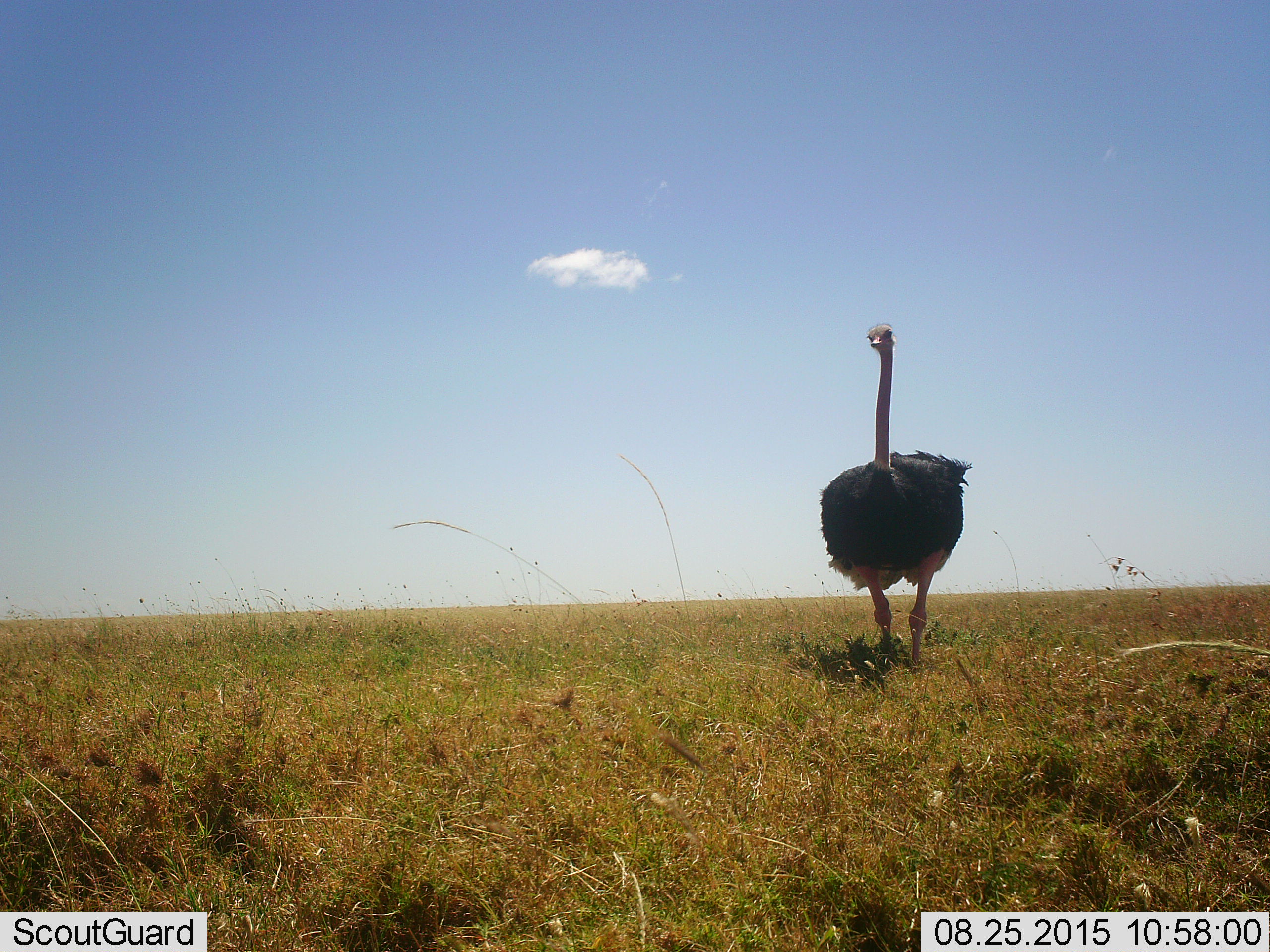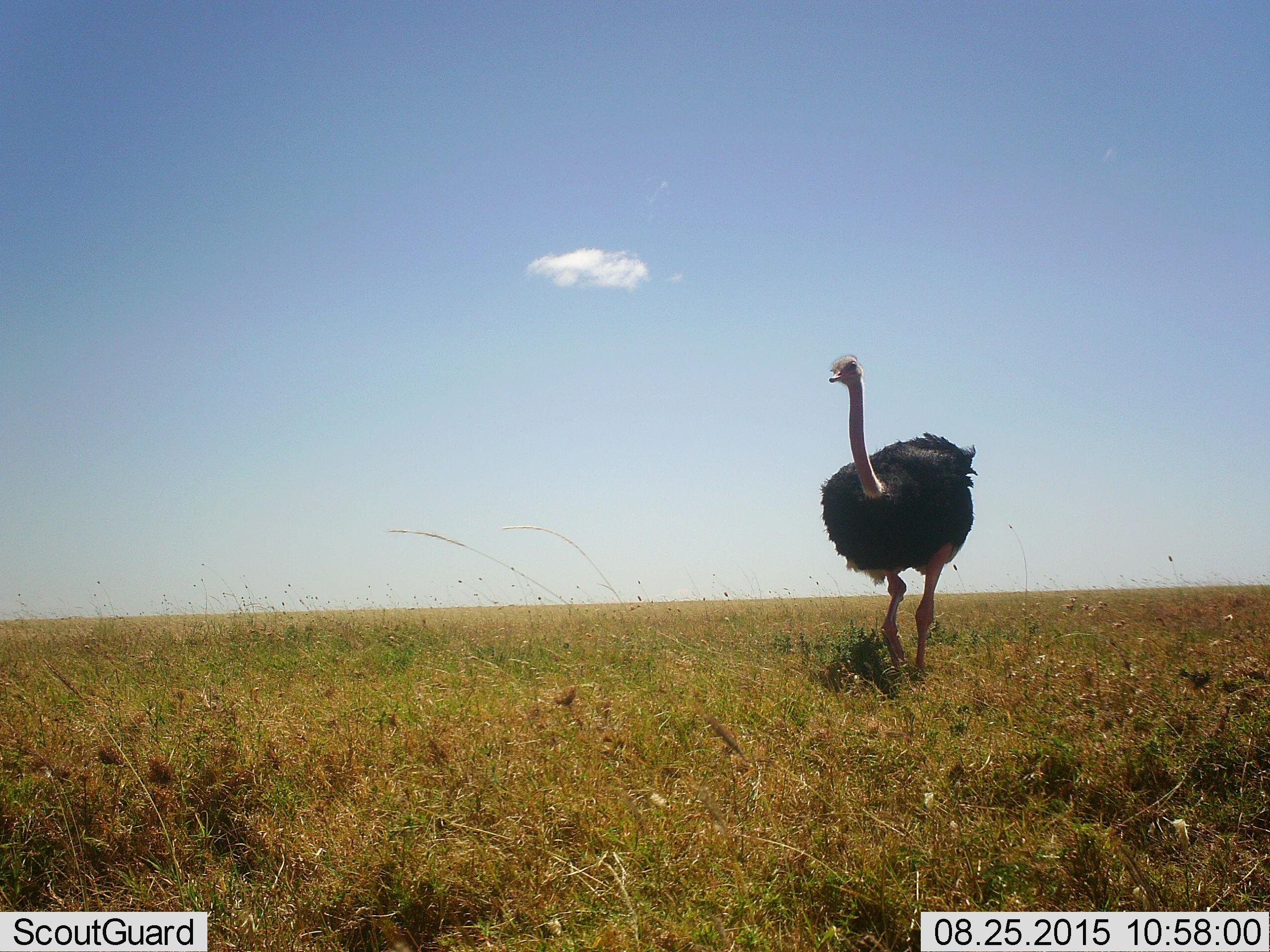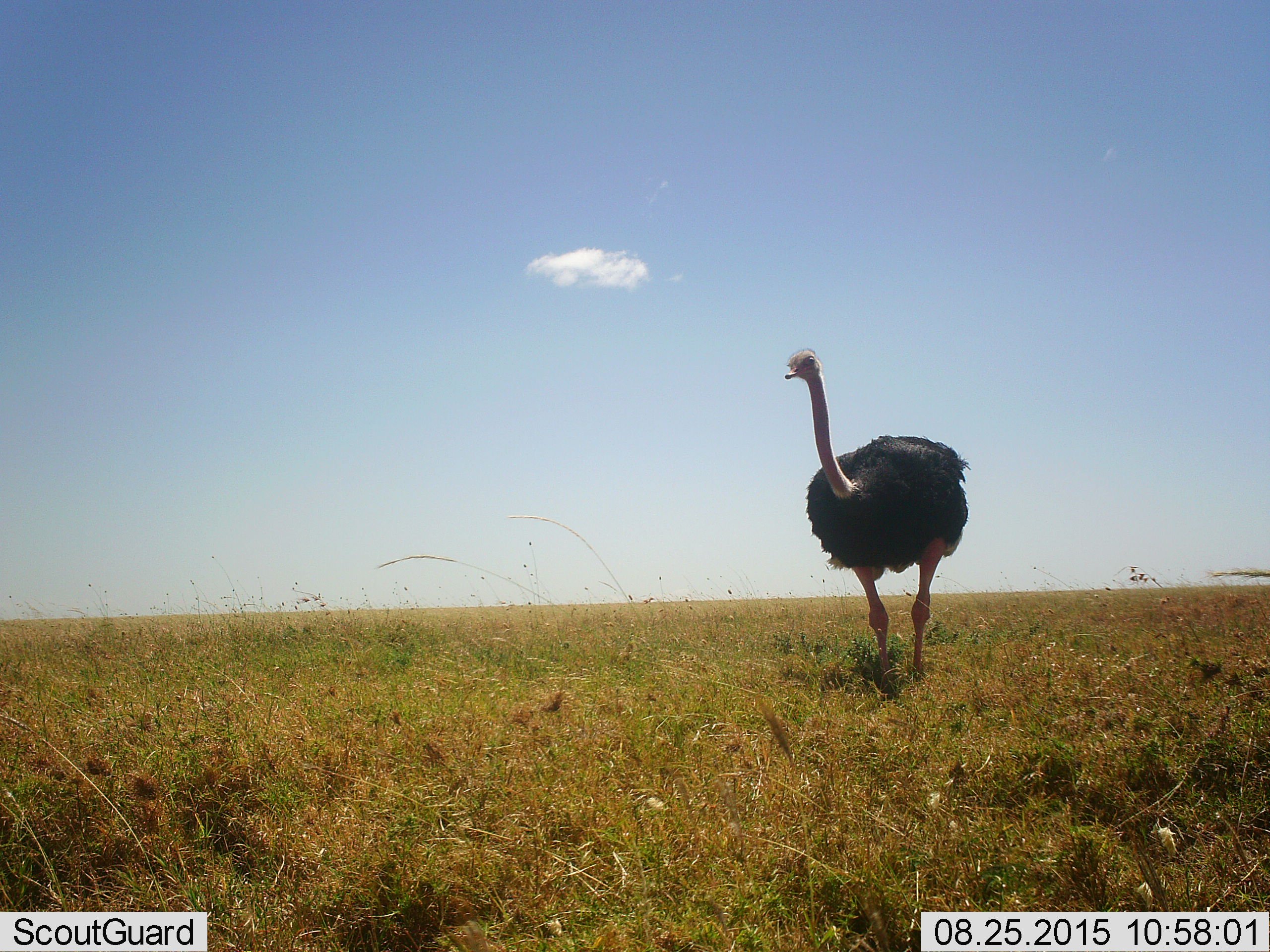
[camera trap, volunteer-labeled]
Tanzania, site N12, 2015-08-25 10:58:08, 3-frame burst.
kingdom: Animalia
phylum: Chordata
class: Aves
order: Struthioniformes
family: Struthionidae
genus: Struthio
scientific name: Struthio camelus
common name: ostrich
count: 1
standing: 22%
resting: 0%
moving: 89%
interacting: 0%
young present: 0%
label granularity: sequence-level